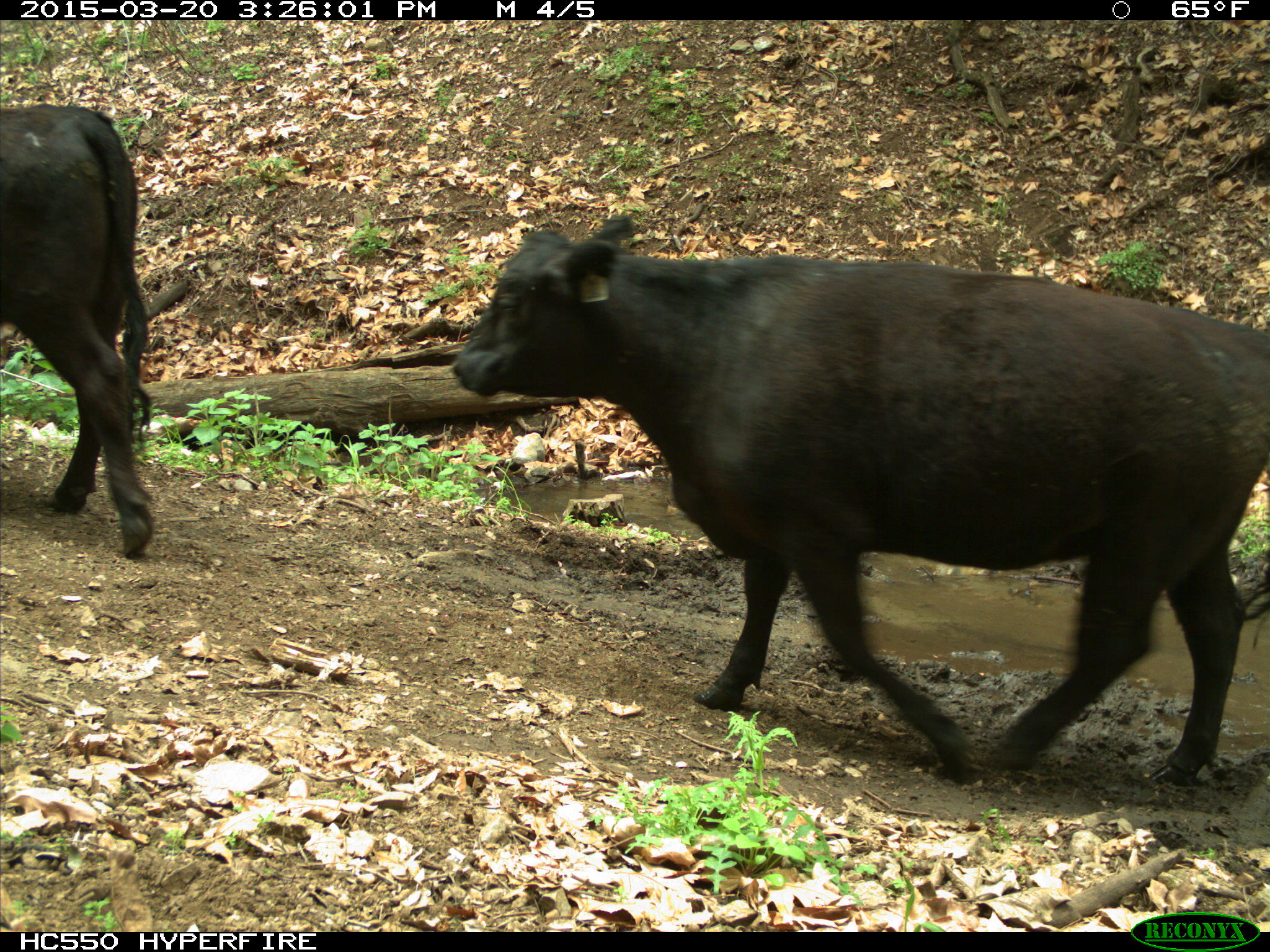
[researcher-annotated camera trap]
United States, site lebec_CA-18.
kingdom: Animalia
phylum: Chordata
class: Mammalia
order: Artiodactyla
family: Bovidae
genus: Bos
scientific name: Bos taurus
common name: domestic cow